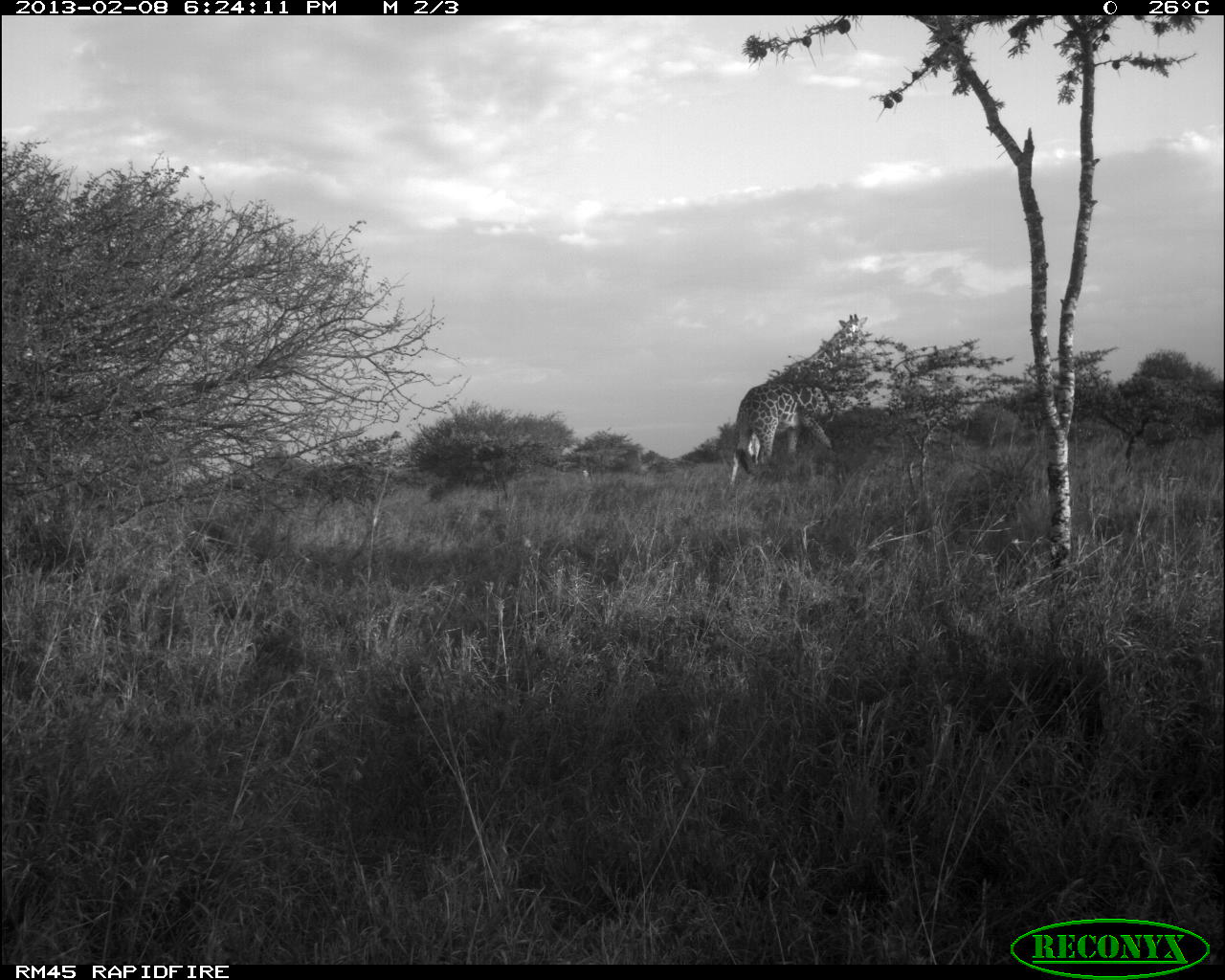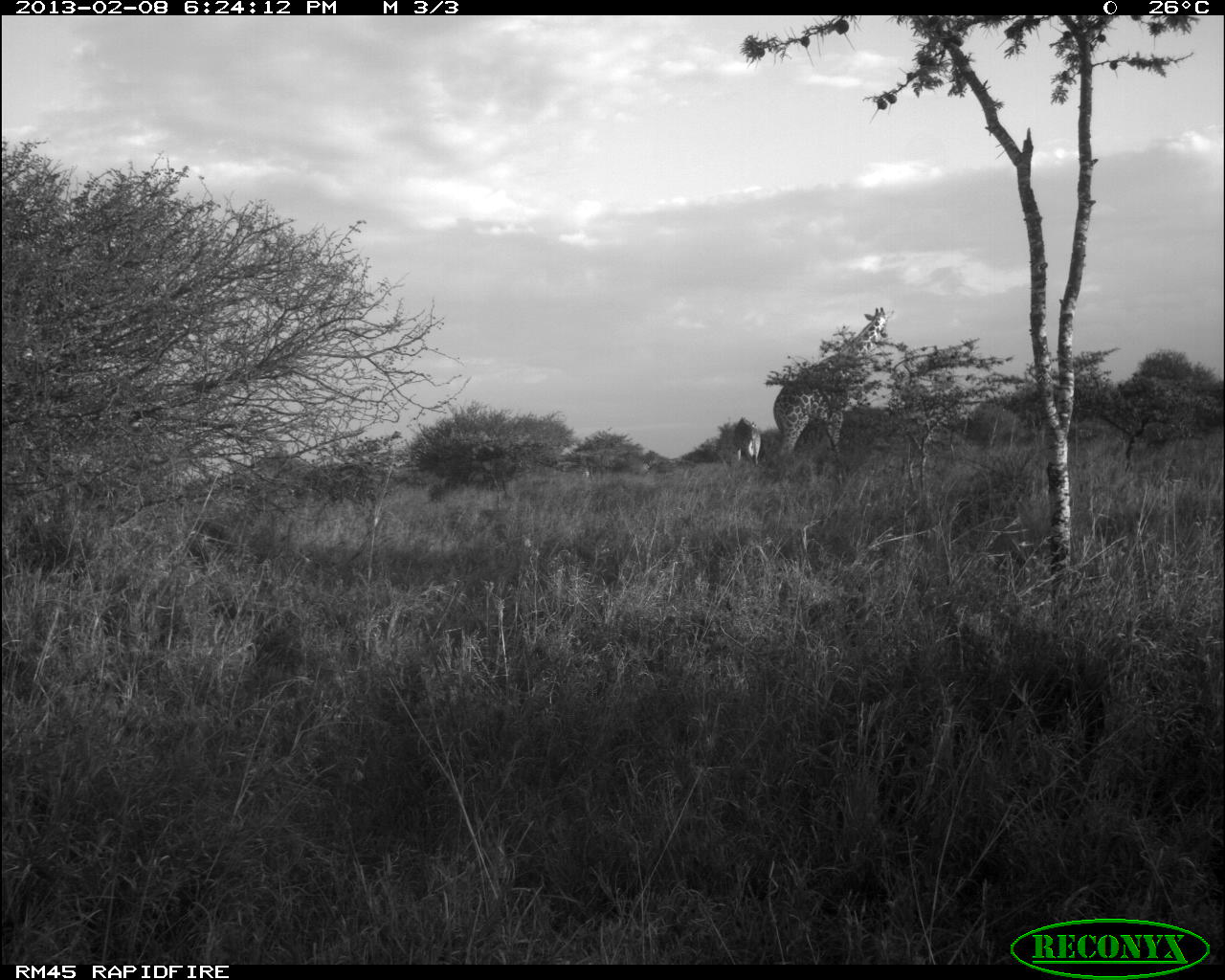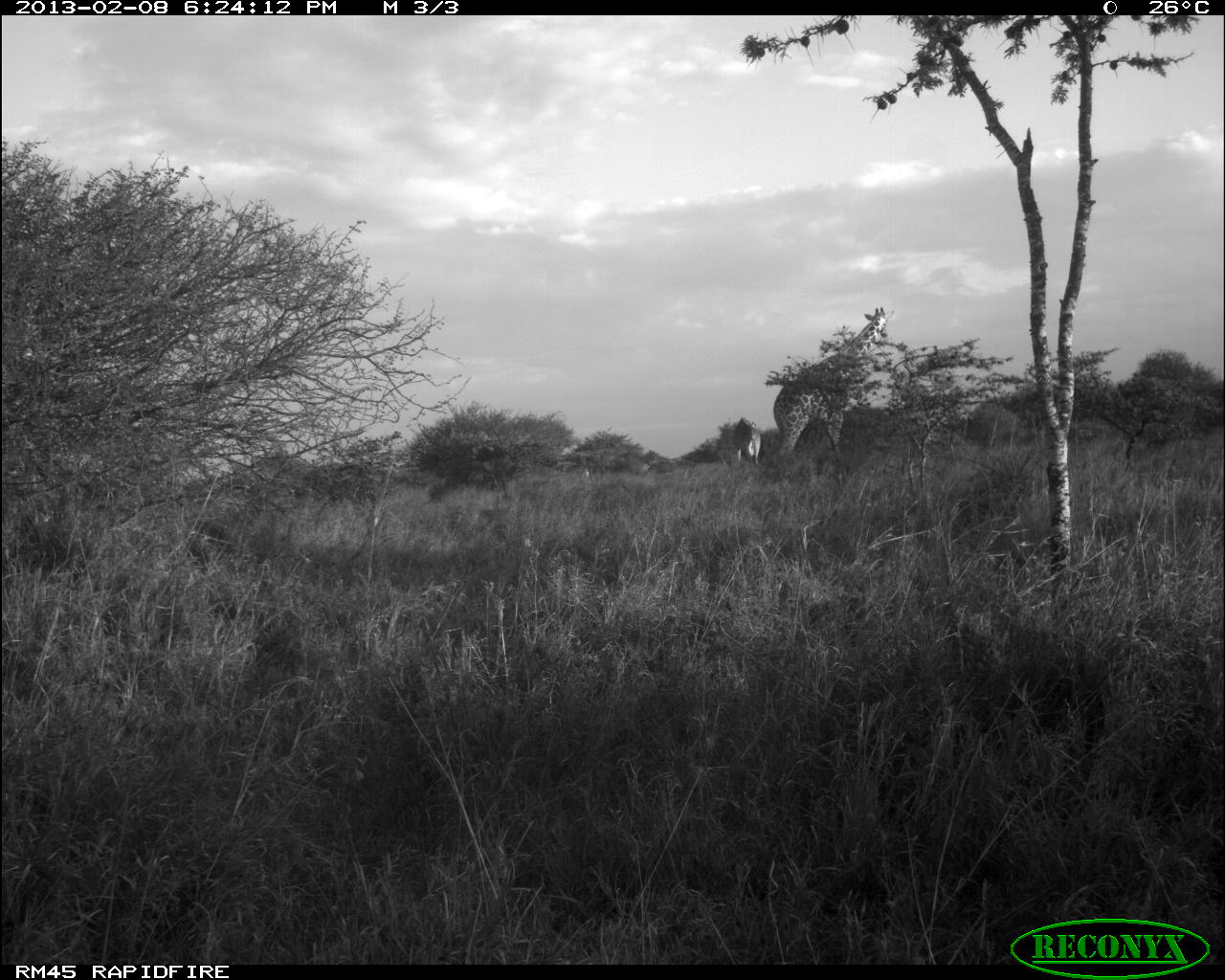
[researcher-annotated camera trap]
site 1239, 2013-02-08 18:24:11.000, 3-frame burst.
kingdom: Animalia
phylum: Chordata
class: Mammalia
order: Perissodactyla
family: Equidae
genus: Equus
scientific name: Equus quagga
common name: plains zebra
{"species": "Equus quagga (plains zebra)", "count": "1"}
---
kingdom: Animalia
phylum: Chordata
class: Mammalia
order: Artiodactyla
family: Giraffidae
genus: Giraffa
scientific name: Giraffa camelopardalis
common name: giraffe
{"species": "Giraffa camelopardalis (giraffe)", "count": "1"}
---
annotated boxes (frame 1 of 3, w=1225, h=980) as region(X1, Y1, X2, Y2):
equus quagga: region(729, 313, 872, 491)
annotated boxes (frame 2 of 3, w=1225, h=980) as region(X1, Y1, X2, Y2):
equus quagga: region(772, 306, 895, 469); region(732, 416, 763, 470)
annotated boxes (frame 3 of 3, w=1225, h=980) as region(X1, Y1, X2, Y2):
giraffa camelopardalis: region(773, 305, 895, 472); region(732, 418, 763, 469)